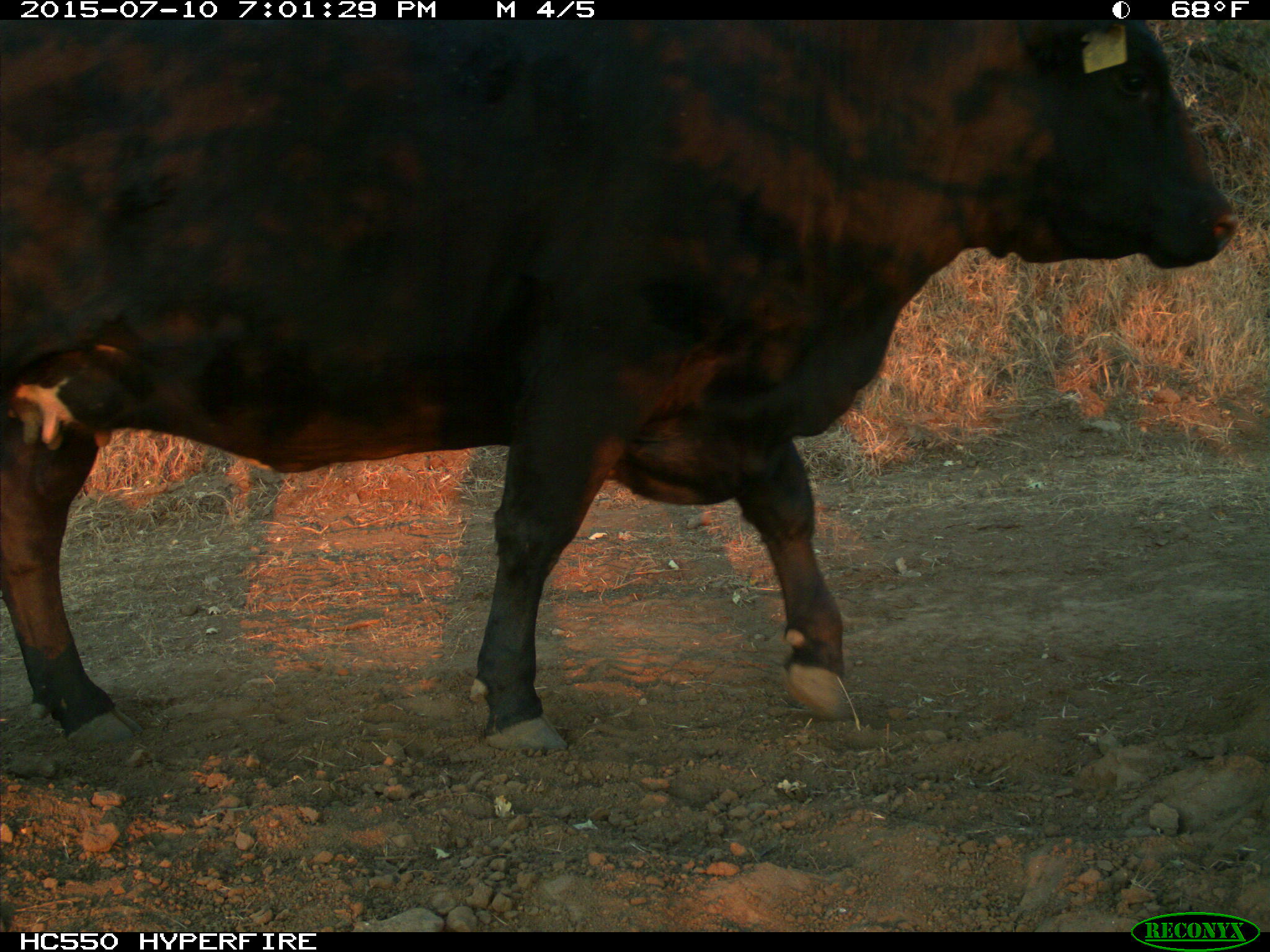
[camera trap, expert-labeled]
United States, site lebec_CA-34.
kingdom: Animalia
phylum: Chordata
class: Mammalia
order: Artiodactyla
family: Bovidae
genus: Bos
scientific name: Bos taurus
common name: domestic cow